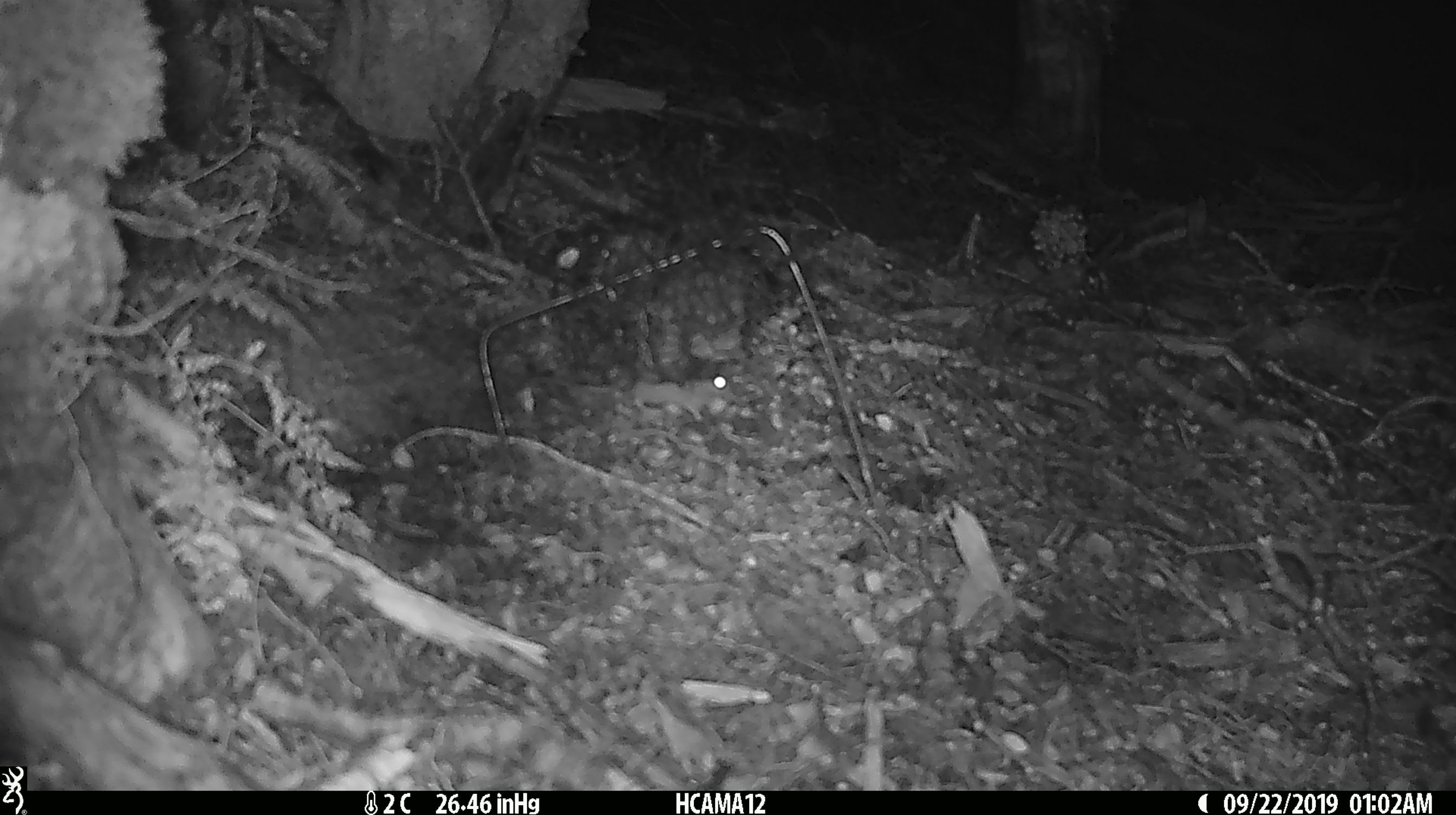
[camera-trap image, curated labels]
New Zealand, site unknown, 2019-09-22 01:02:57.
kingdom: Animalia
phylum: Chordata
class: Mammalia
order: Rodentia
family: Muridae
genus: Mus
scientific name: Mus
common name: mouse